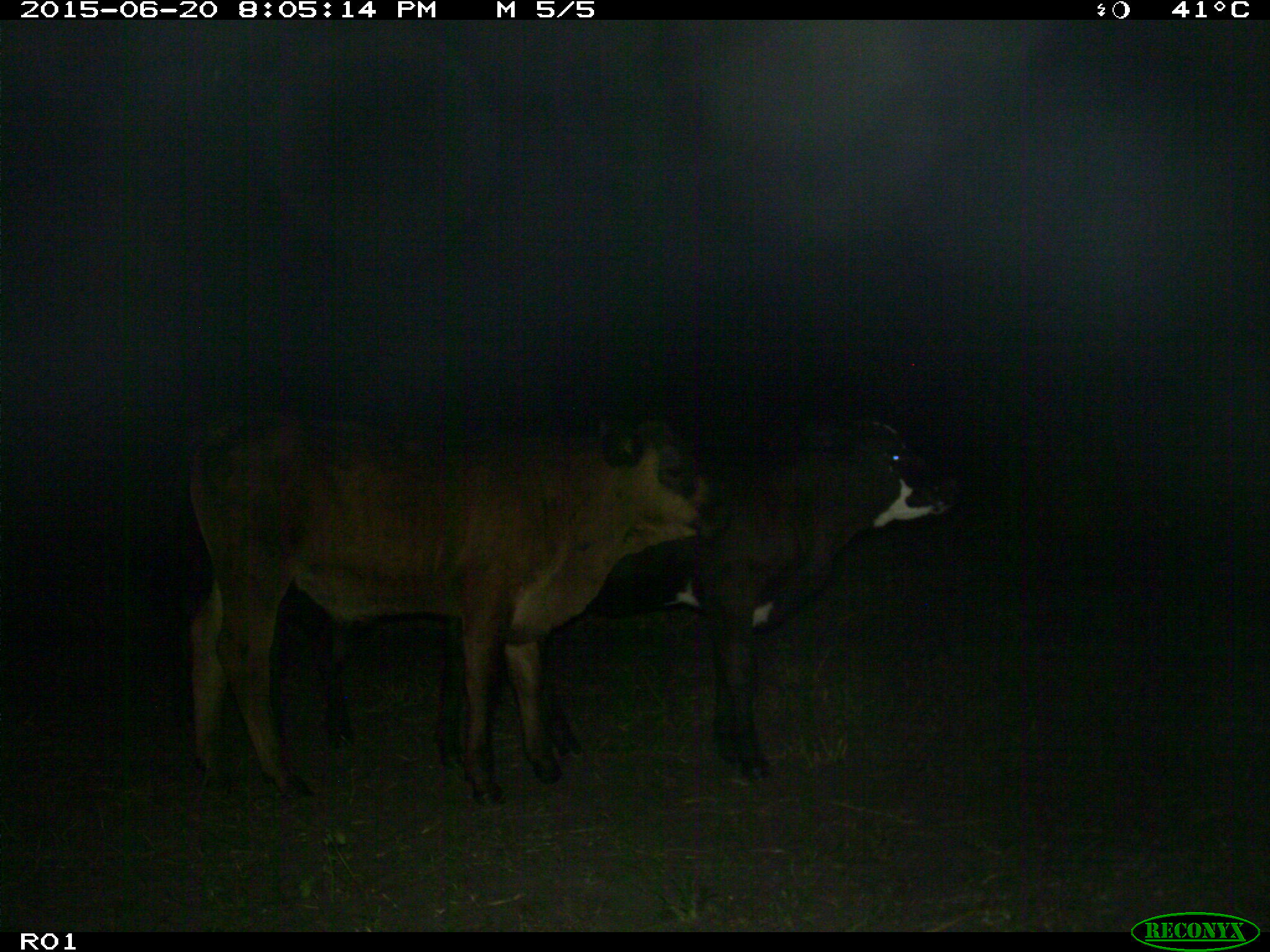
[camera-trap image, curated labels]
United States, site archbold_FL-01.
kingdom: Animalia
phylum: Chordata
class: Mammalia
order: Artiodactyla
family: Bovidae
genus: Bos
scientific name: Bos taurus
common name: domestic cow